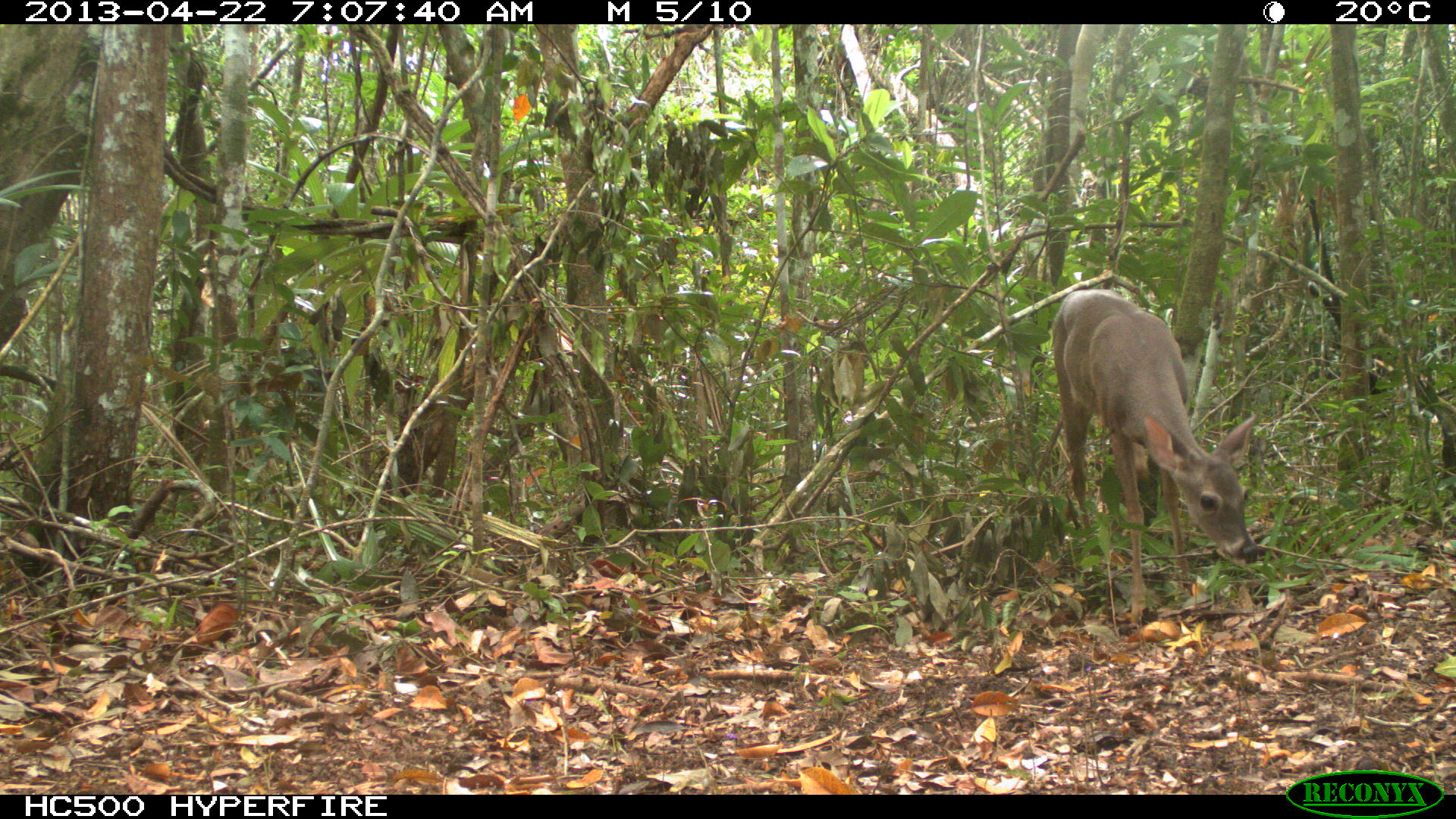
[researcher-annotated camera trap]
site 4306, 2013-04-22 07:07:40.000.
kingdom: Animalia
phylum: Chordata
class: Mammalia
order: Artiodactyla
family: Cervidae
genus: Odocoileus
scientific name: Odocoileus virginianus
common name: white-tailed deer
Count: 1.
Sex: female.